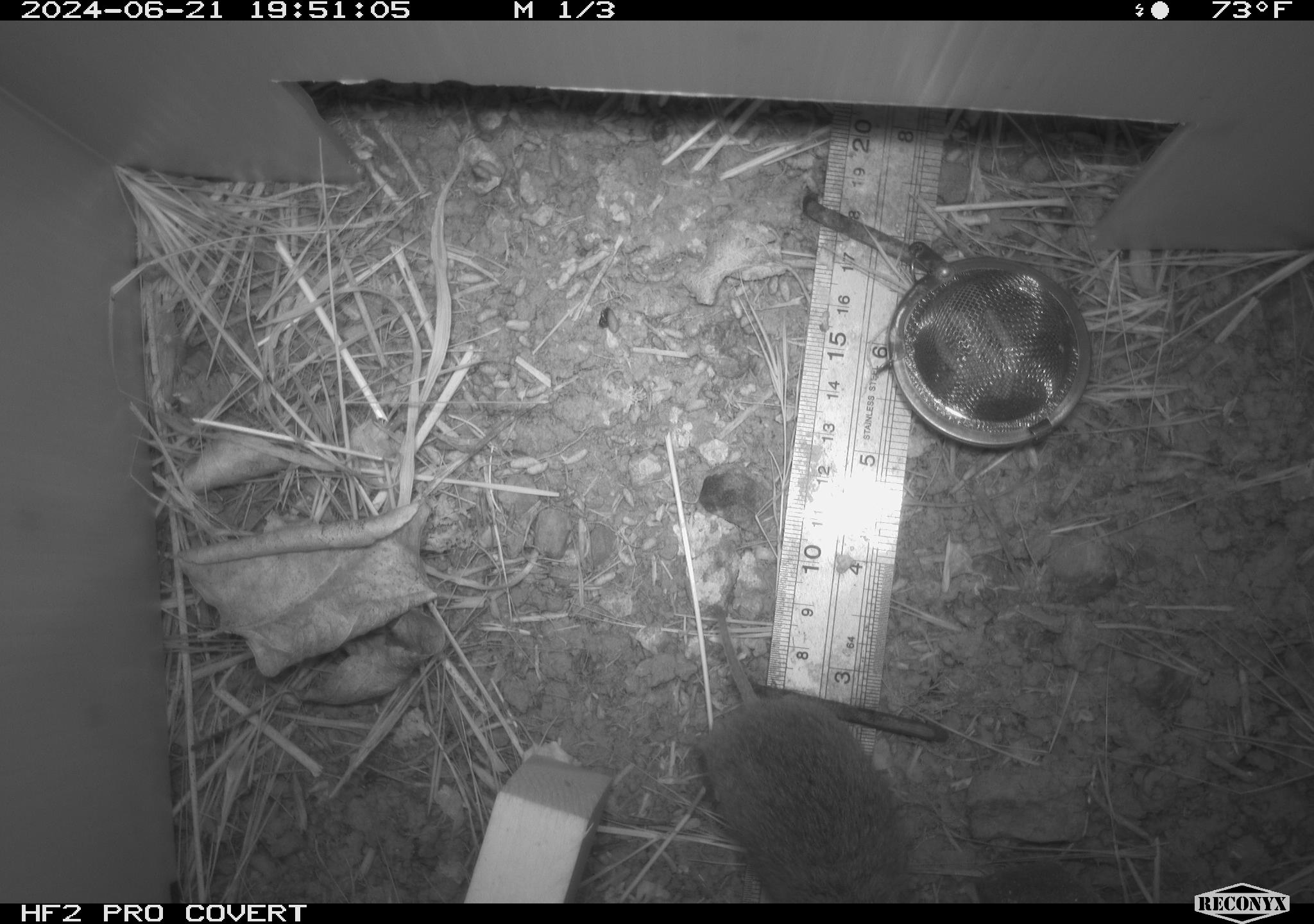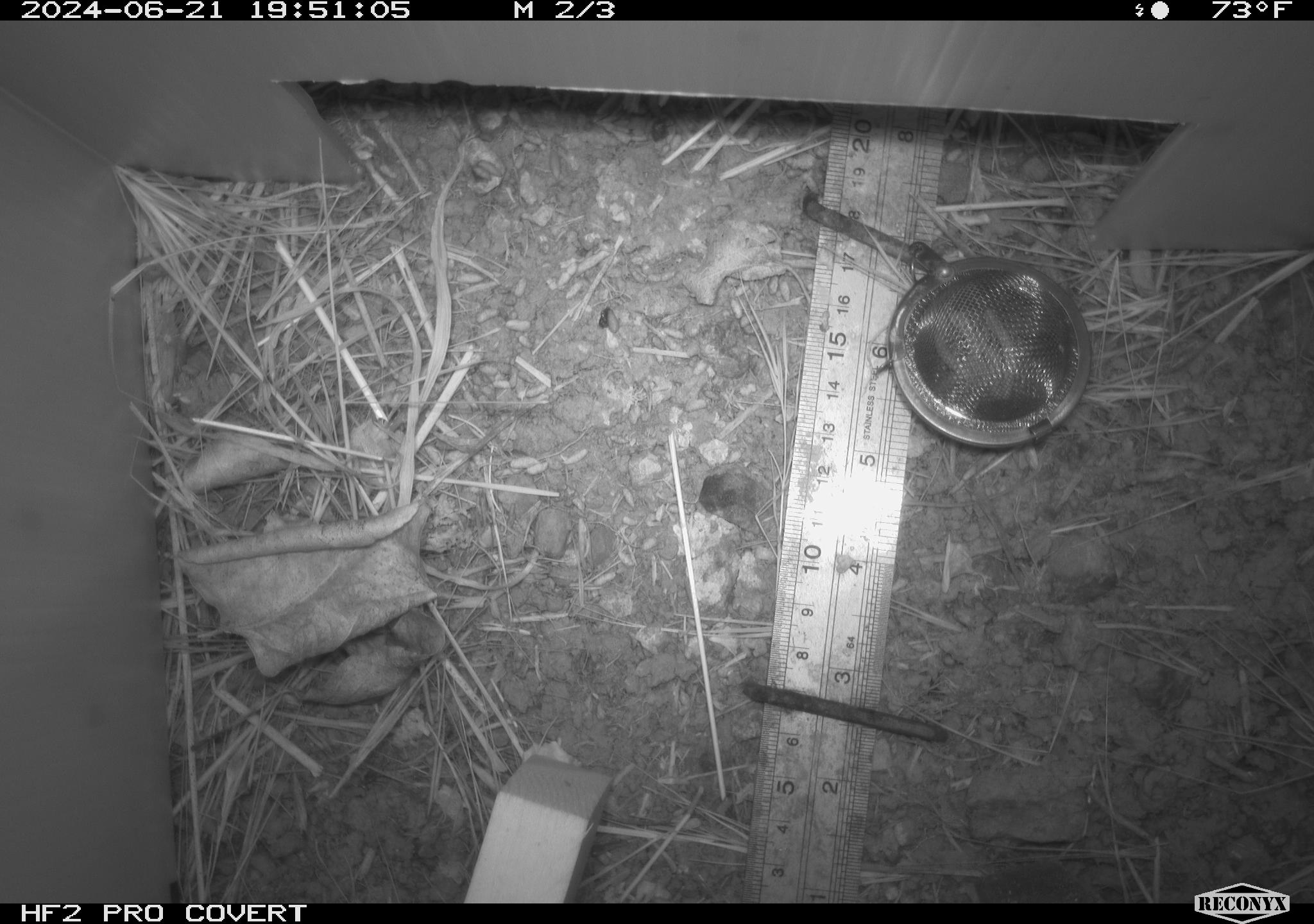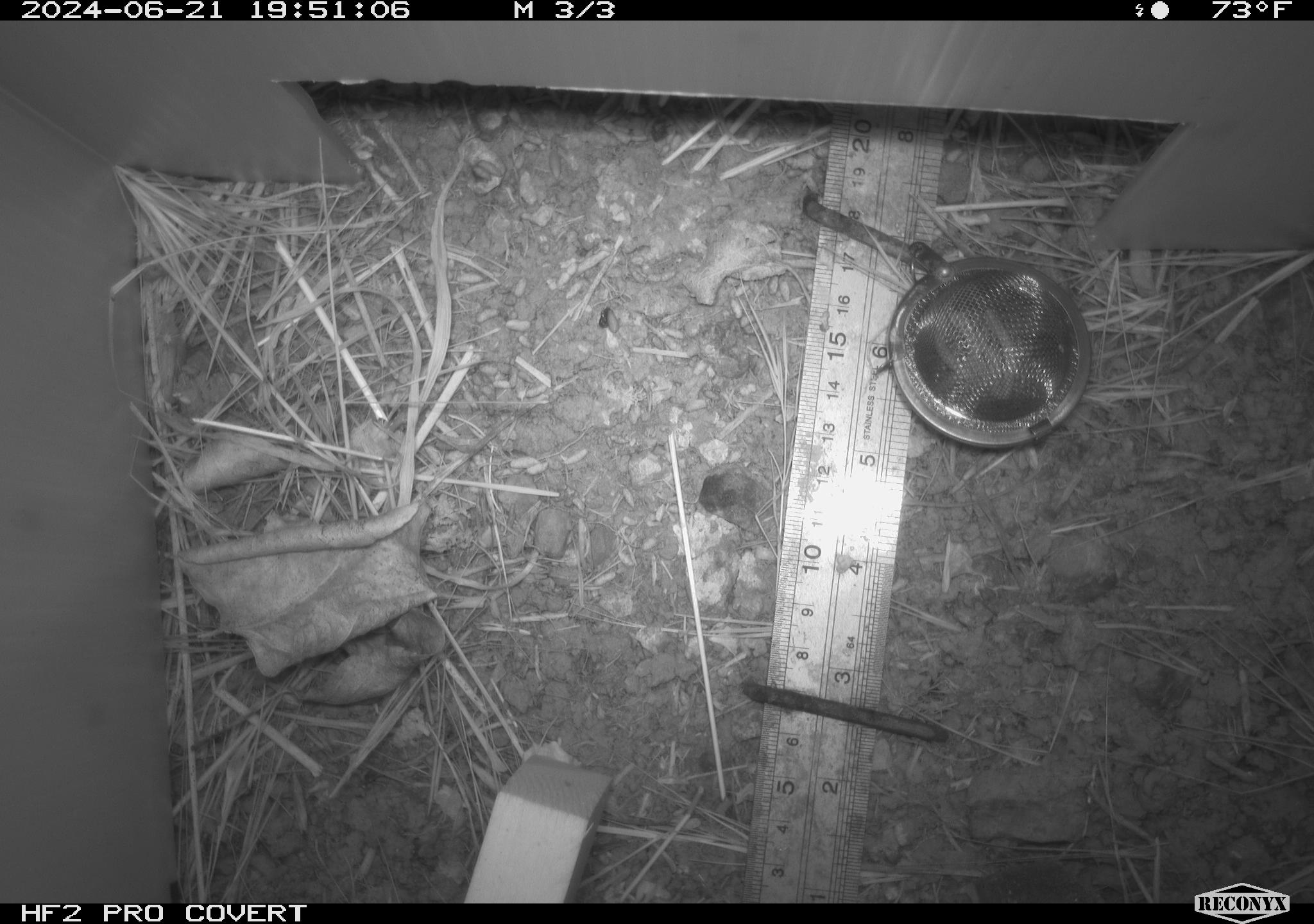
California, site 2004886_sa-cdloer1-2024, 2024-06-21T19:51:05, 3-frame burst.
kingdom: Animalia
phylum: Chordata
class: Mammalia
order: Rodentia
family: Cricetidae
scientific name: Arvicolinae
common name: voles, lemmings, and muskrats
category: arvicolinae subfamily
Arvicolinae subfamily (voles, lemmings, and muskrats) (Arvicolinae).